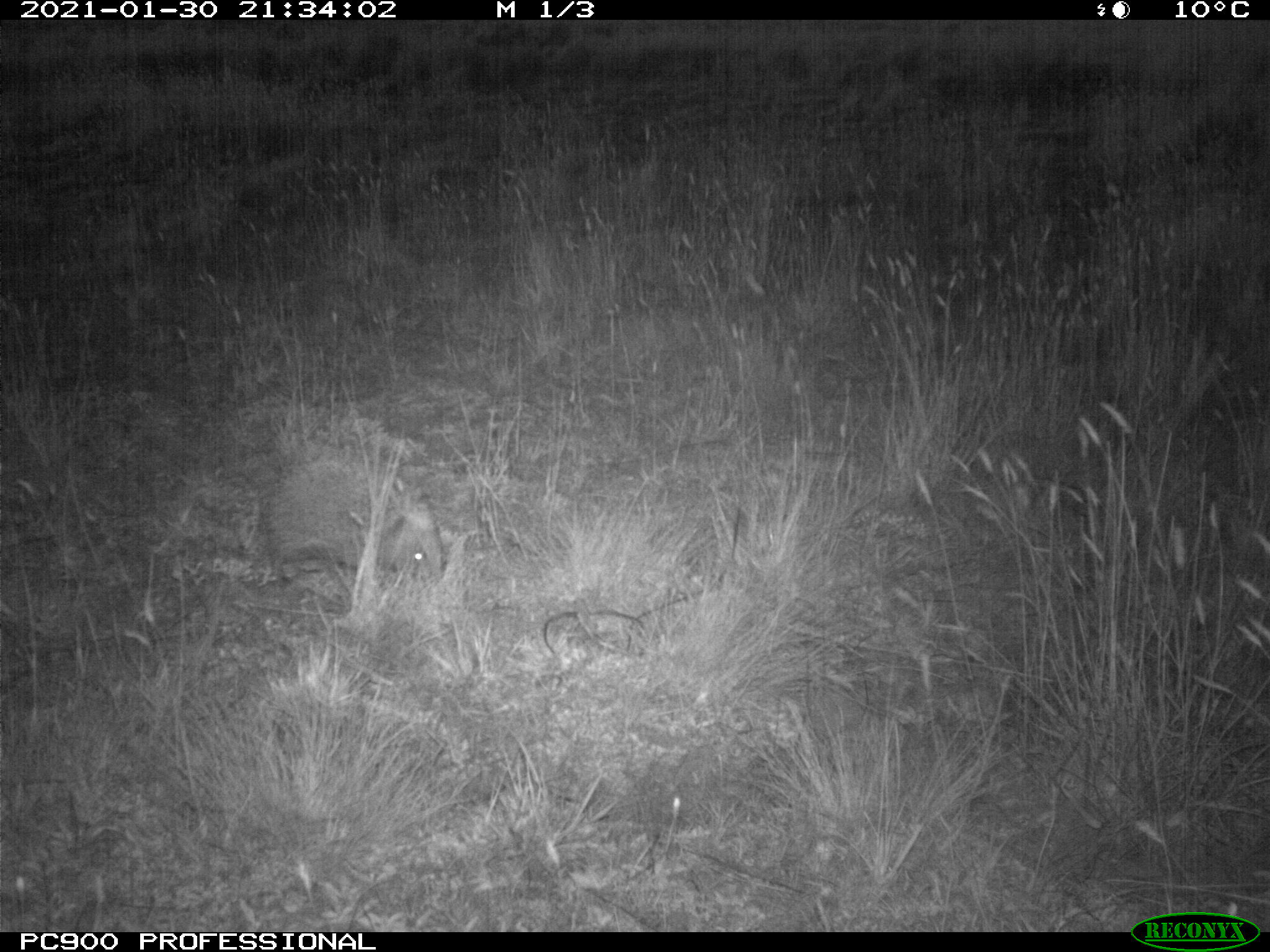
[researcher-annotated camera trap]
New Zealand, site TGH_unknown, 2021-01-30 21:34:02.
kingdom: Animalia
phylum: Chordata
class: Mammalia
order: Eulipotyphla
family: Erinaceidae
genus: Erinaceus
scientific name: Erinaceus europaeus europaeus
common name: european hedgehog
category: hedgehog